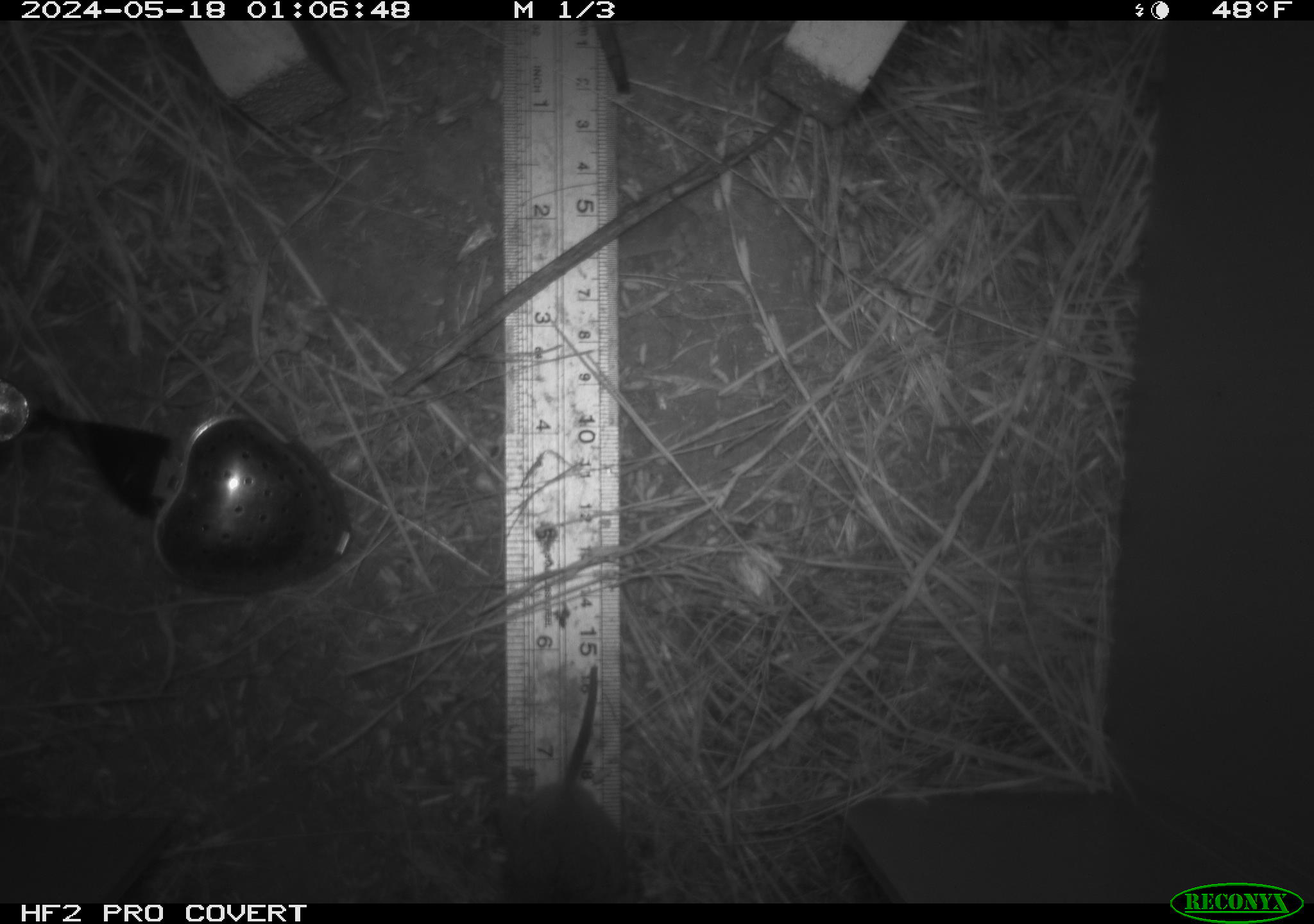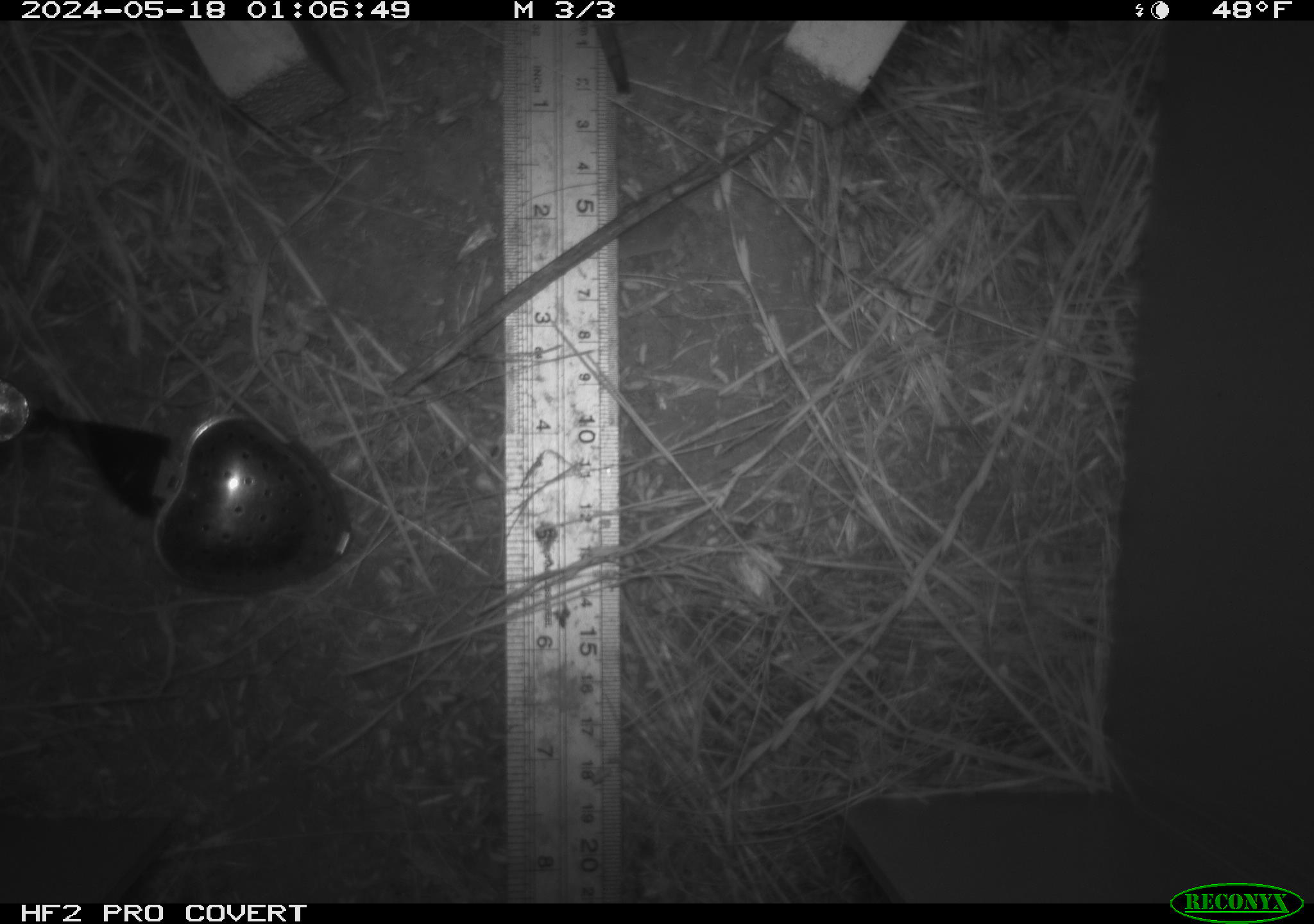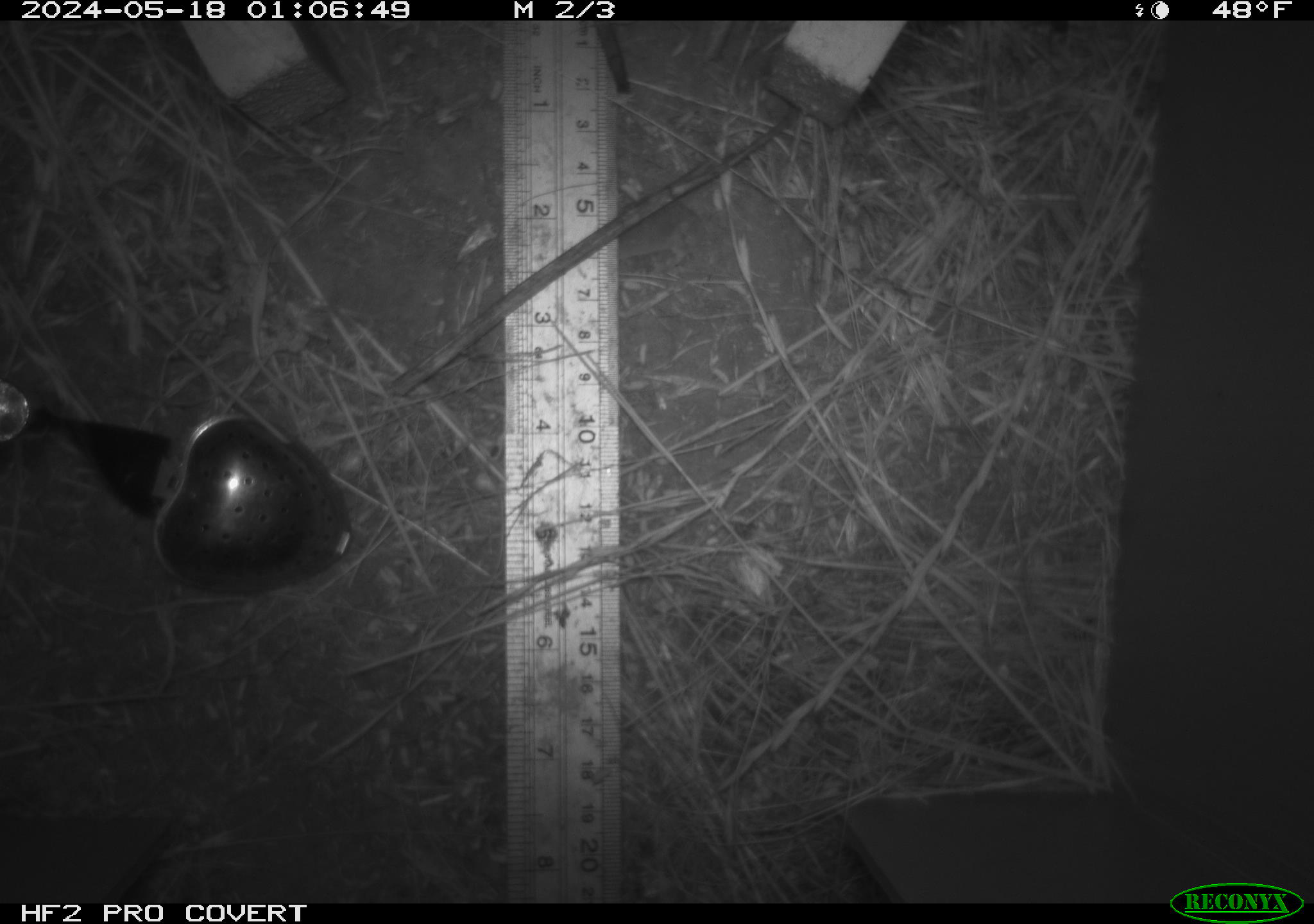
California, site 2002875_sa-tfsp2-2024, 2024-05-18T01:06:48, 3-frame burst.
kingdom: Animalia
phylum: Chordata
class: Mammalia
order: Rodentia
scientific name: Rodentia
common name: rodent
Rodent (Rodentia).